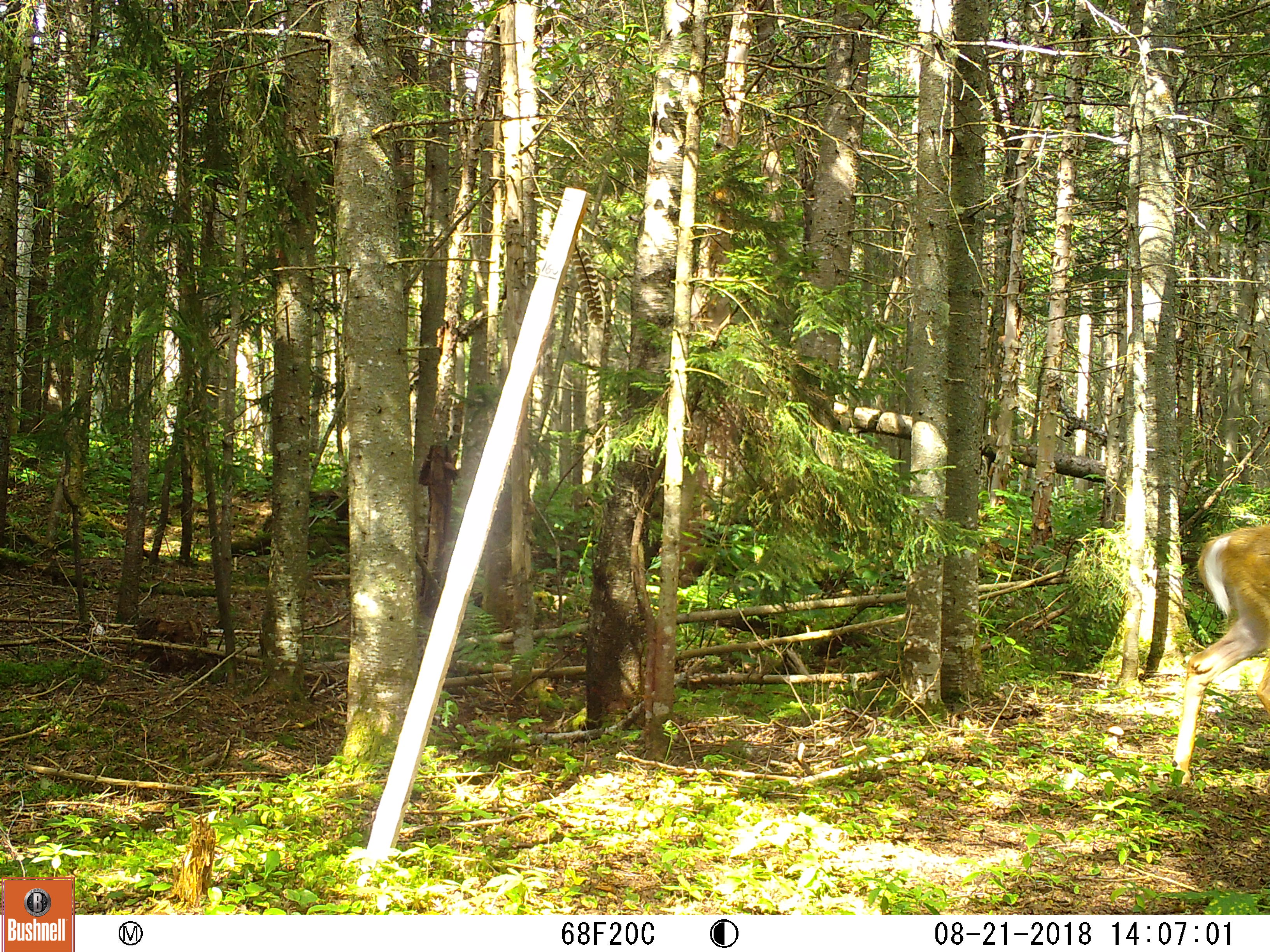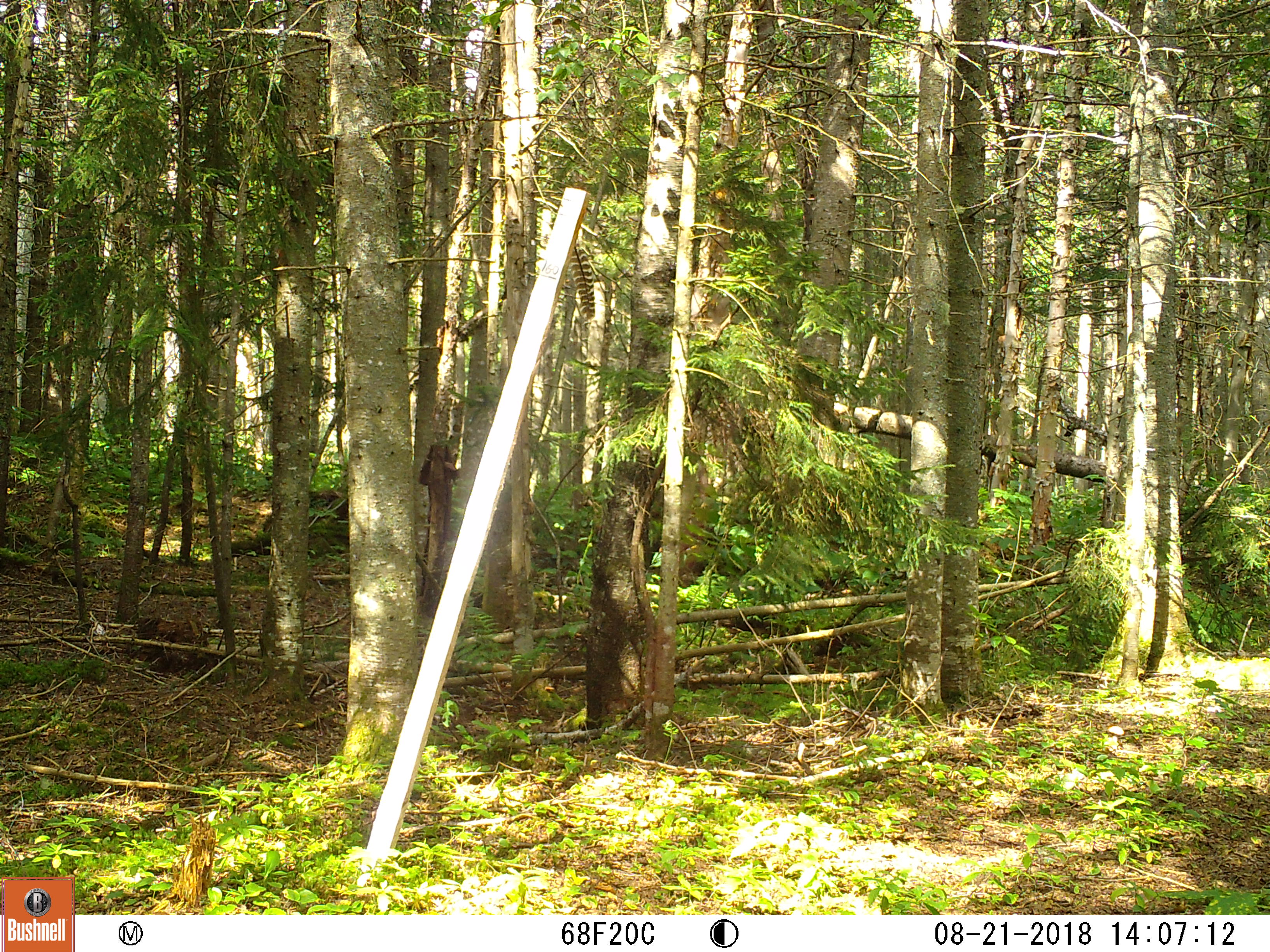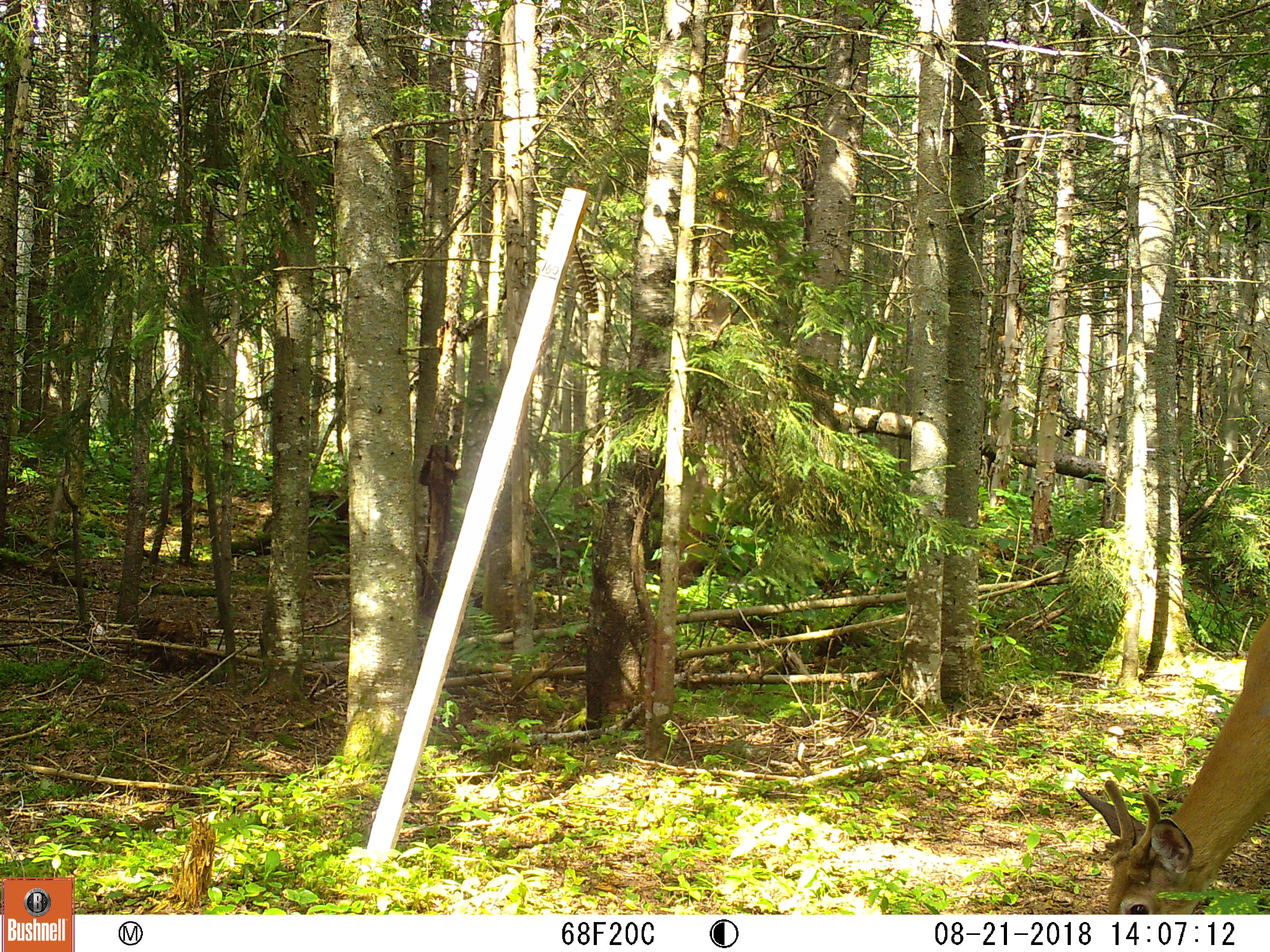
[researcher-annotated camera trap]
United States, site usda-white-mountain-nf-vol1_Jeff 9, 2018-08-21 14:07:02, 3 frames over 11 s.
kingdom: Animalia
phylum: Chordata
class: Mammalia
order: Artiodactyla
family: Cervidae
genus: Odocoileus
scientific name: Odocoileus virginianus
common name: white-tailed deer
White-tailed deer (Odocoileus virginianus).